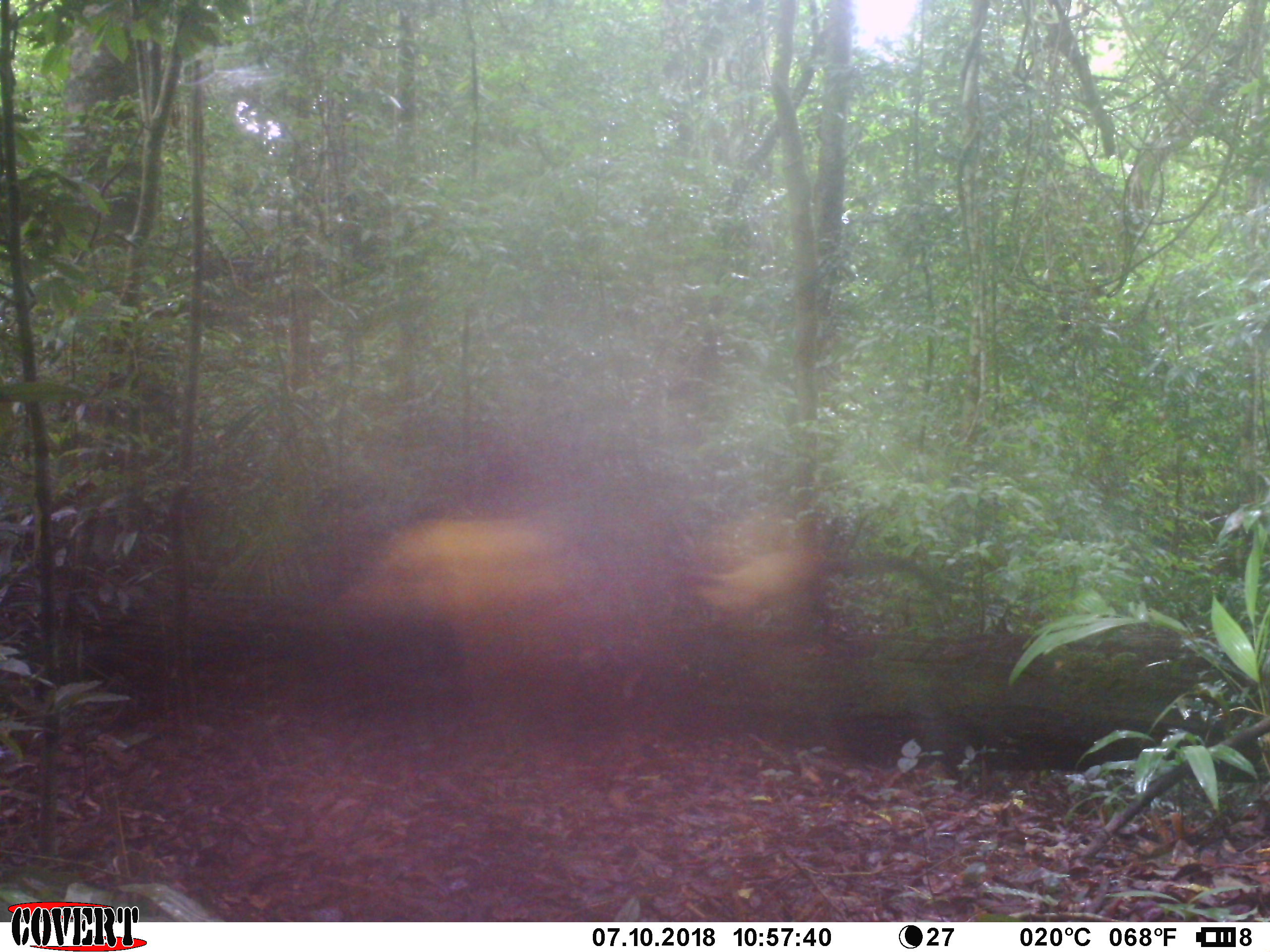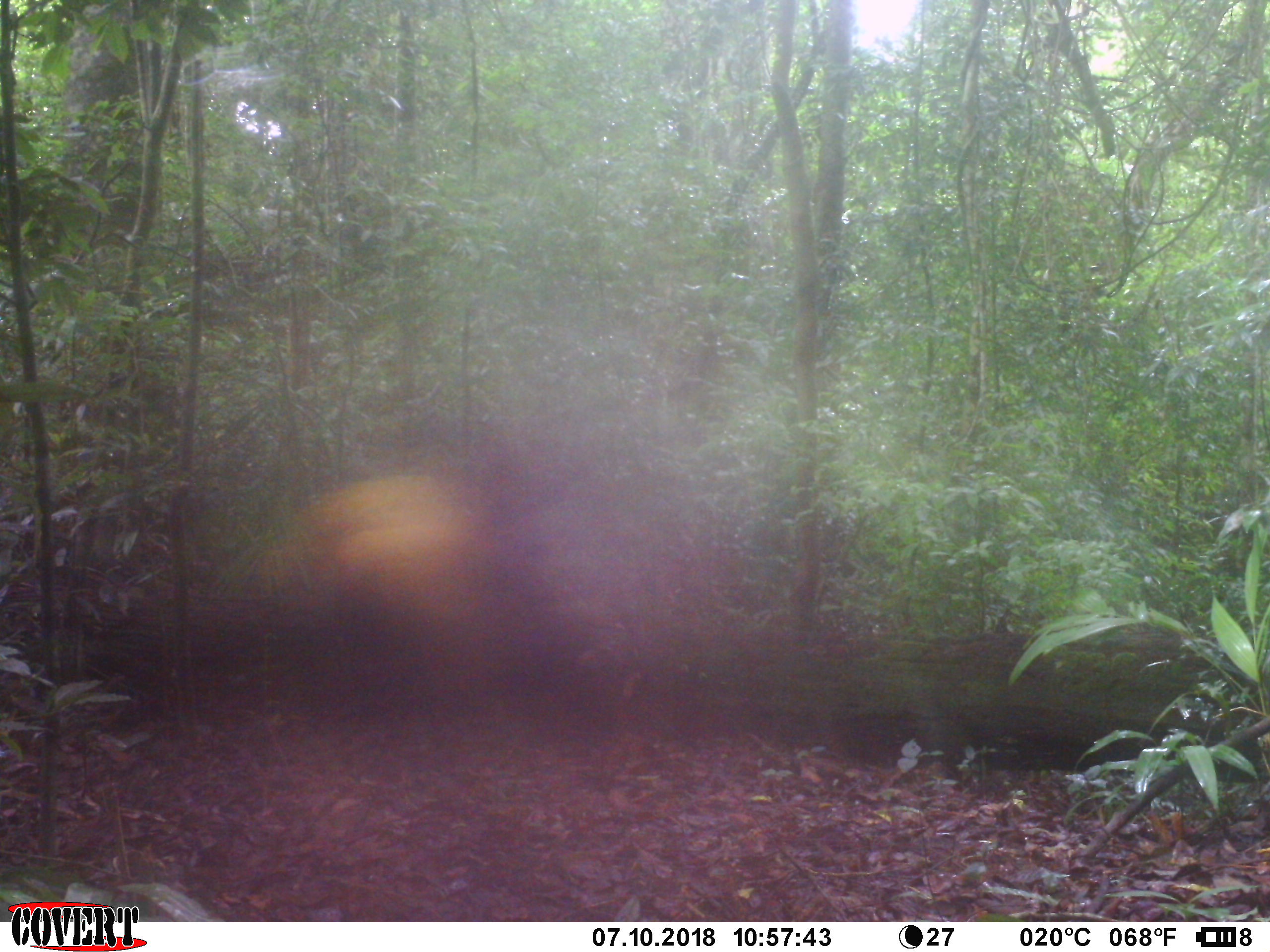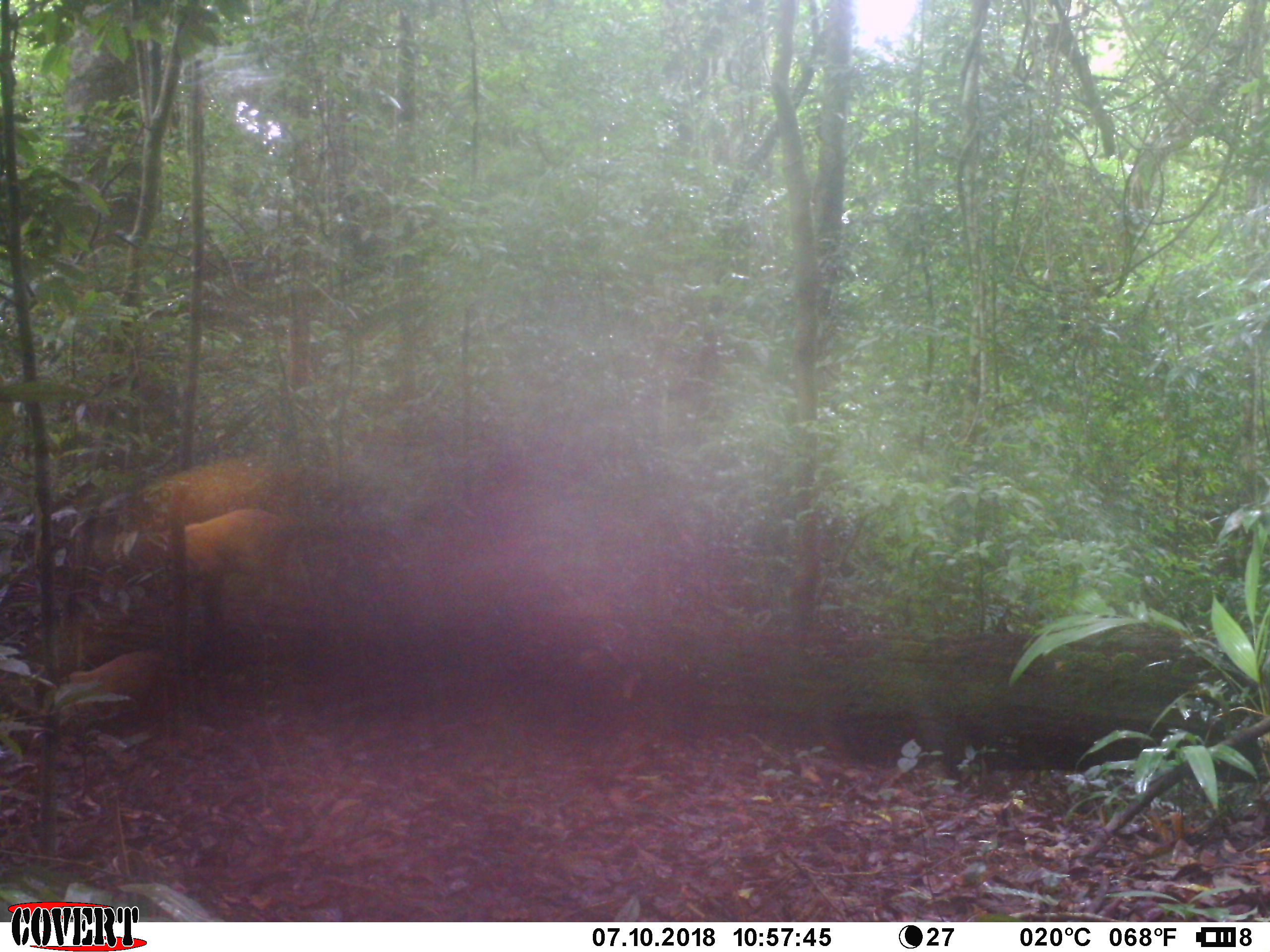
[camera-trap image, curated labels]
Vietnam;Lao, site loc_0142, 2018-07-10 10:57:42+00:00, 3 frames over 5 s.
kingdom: Animalia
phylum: Chordata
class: Mammalia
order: Carnivora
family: Mustelidae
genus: Martes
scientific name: Martes flavigula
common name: yellow-throated marten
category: yellow throated marten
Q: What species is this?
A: Yellow throated marten (yellow-throated marten) (Martes flavigula).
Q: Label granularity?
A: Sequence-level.